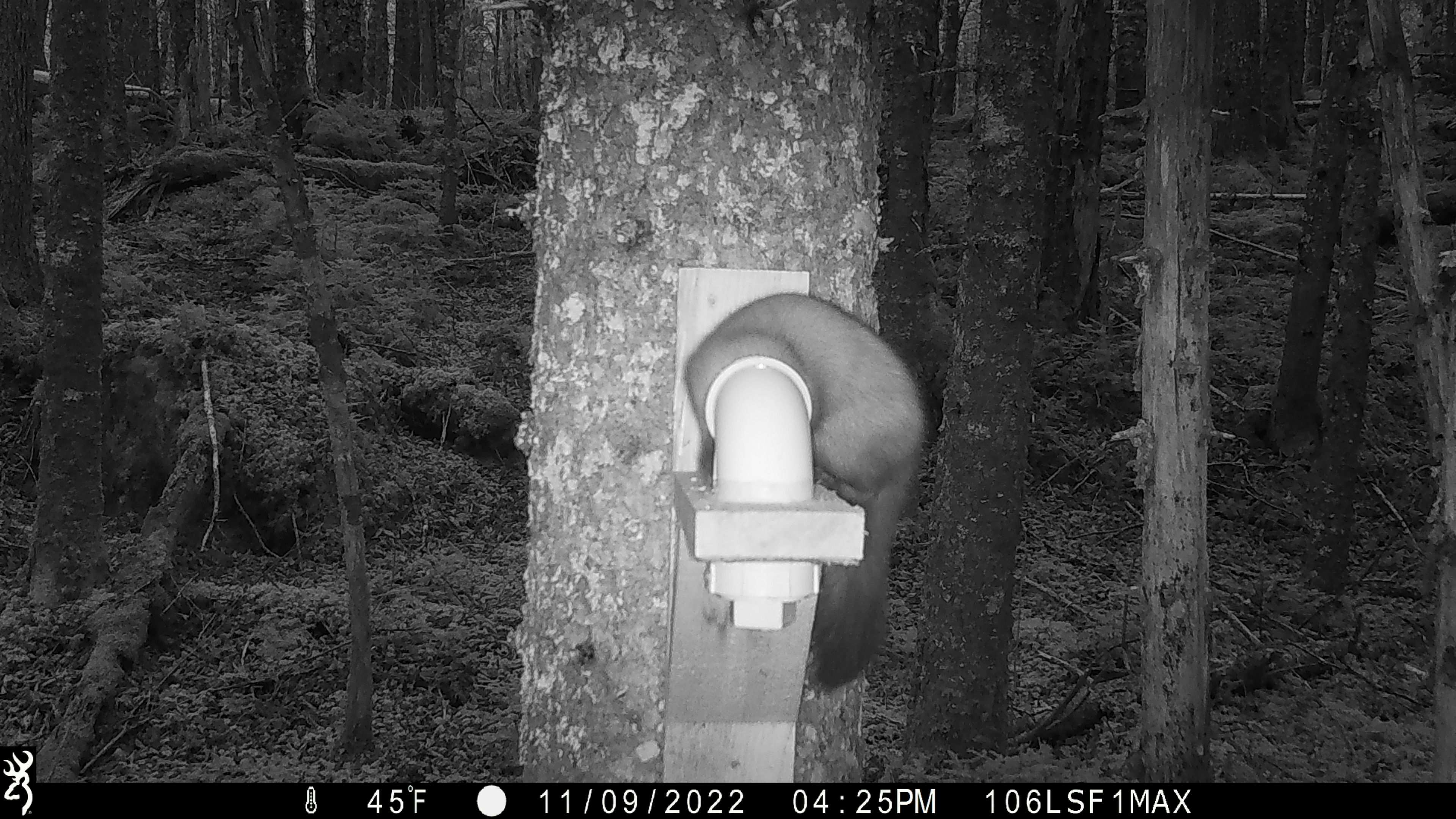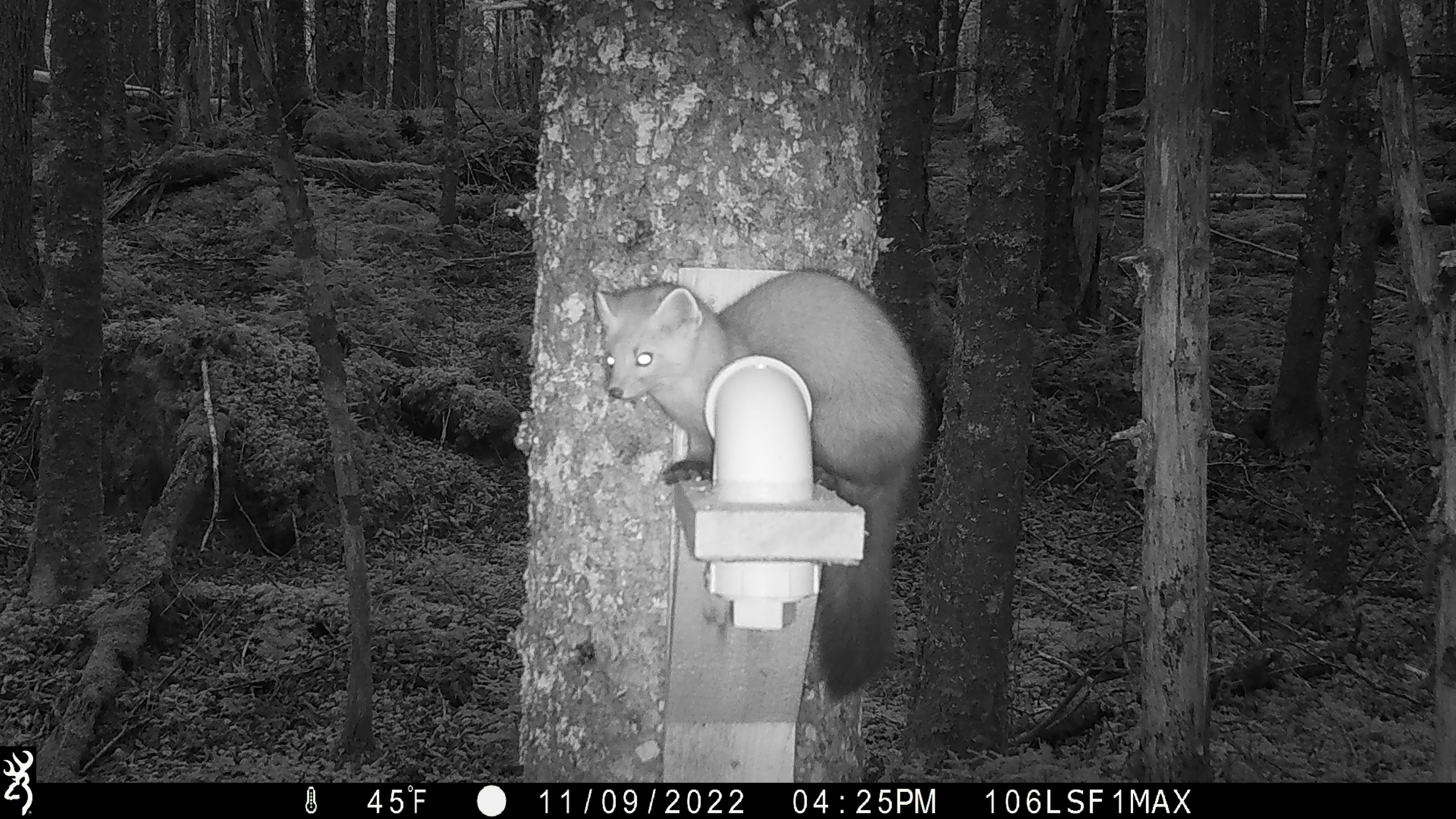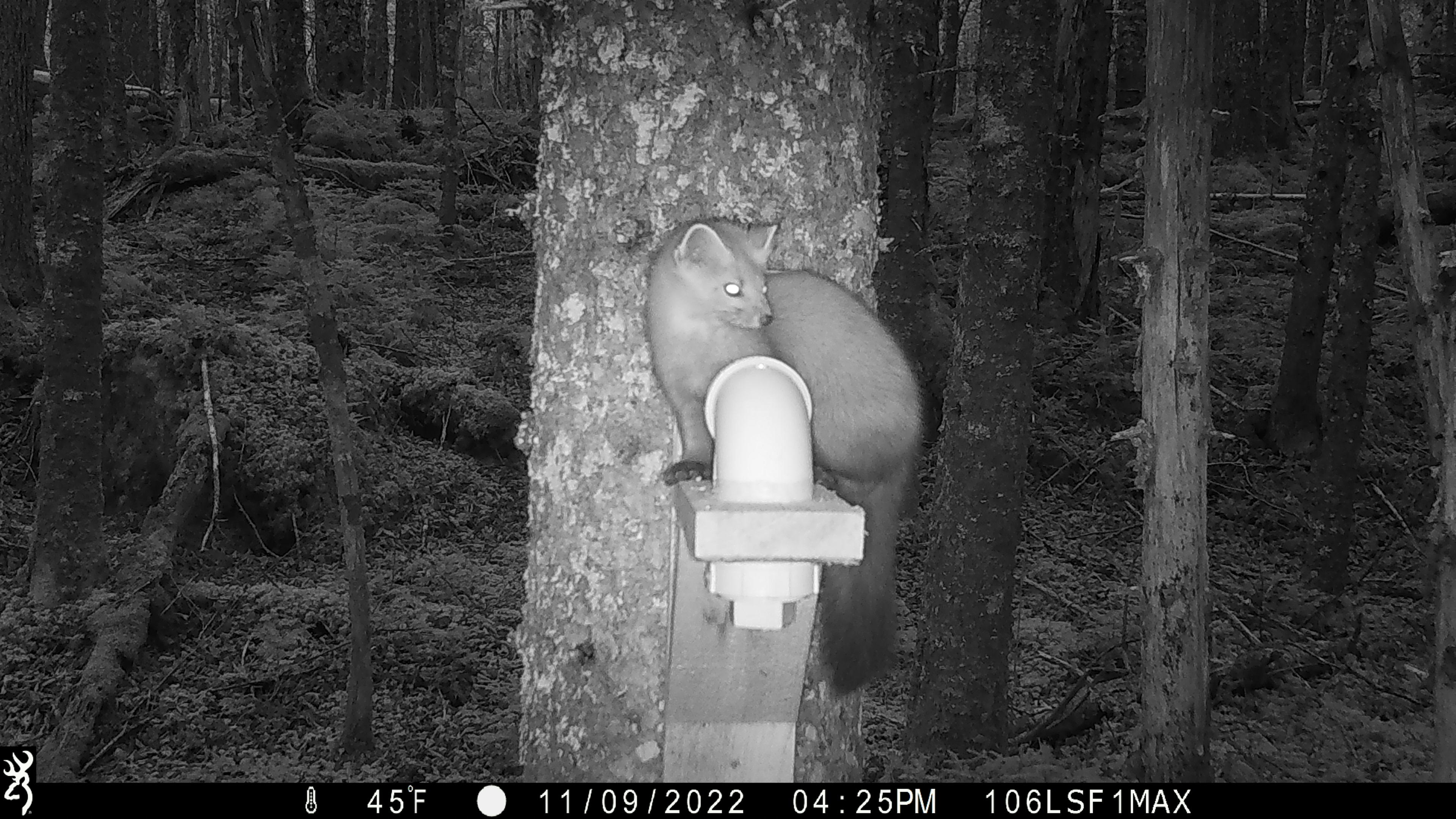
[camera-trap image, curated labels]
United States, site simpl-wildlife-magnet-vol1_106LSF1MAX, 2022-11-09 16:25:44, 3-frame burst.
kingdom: Animalia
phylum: Chordata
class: Mammalia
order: Carnivora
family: Mustelidae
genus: Martes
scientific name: Martes americana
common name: american marten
American marten (Martes americana).